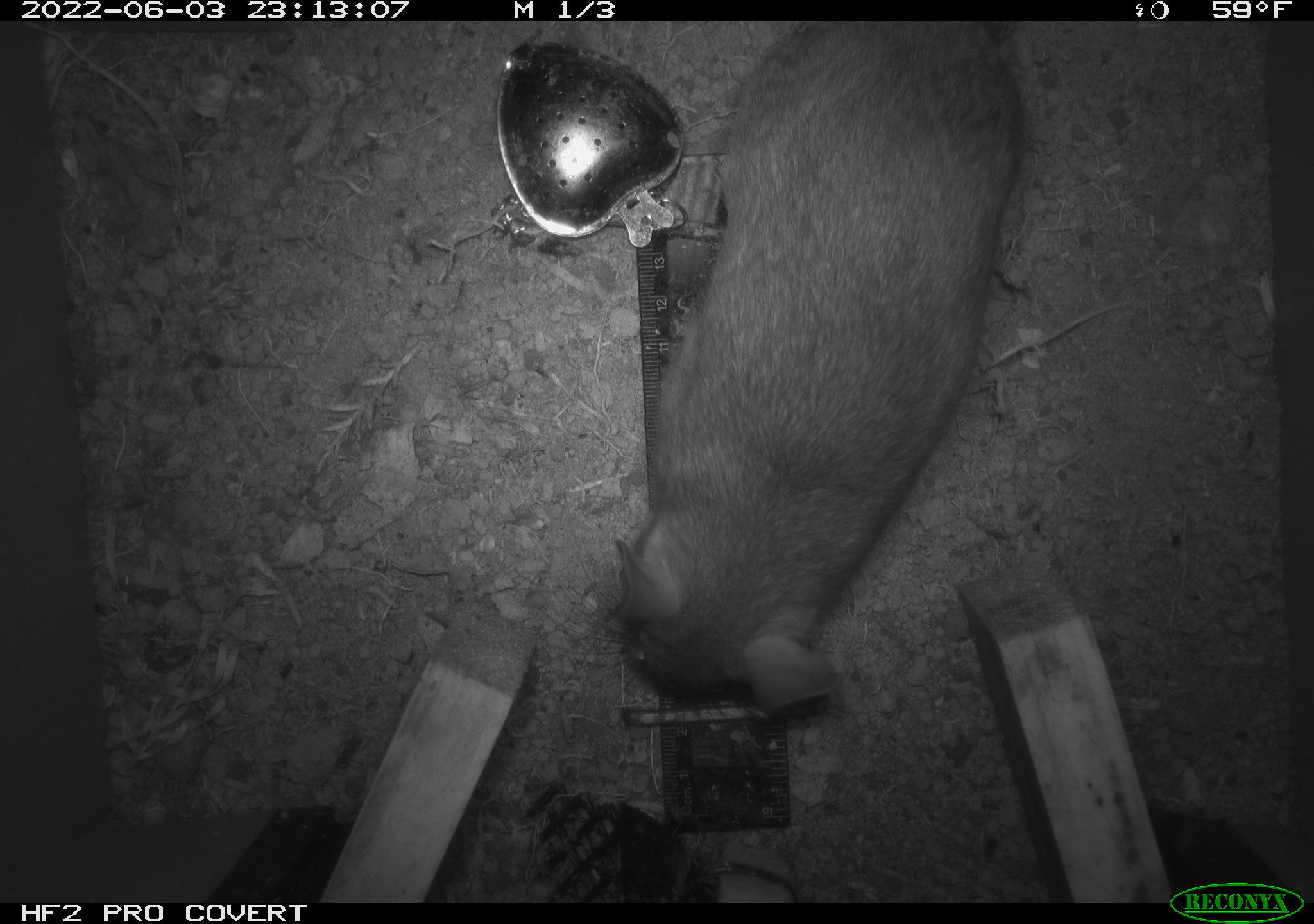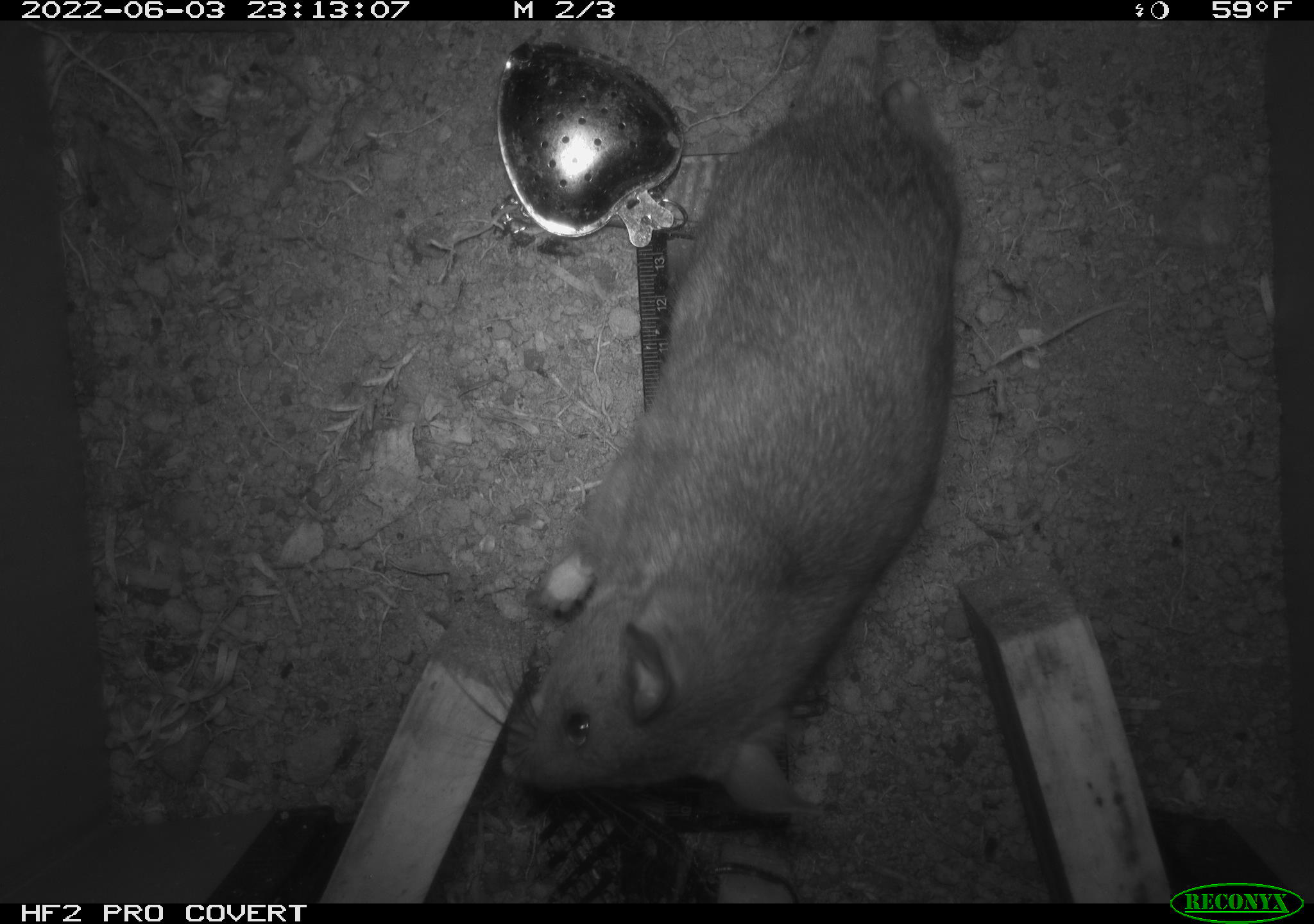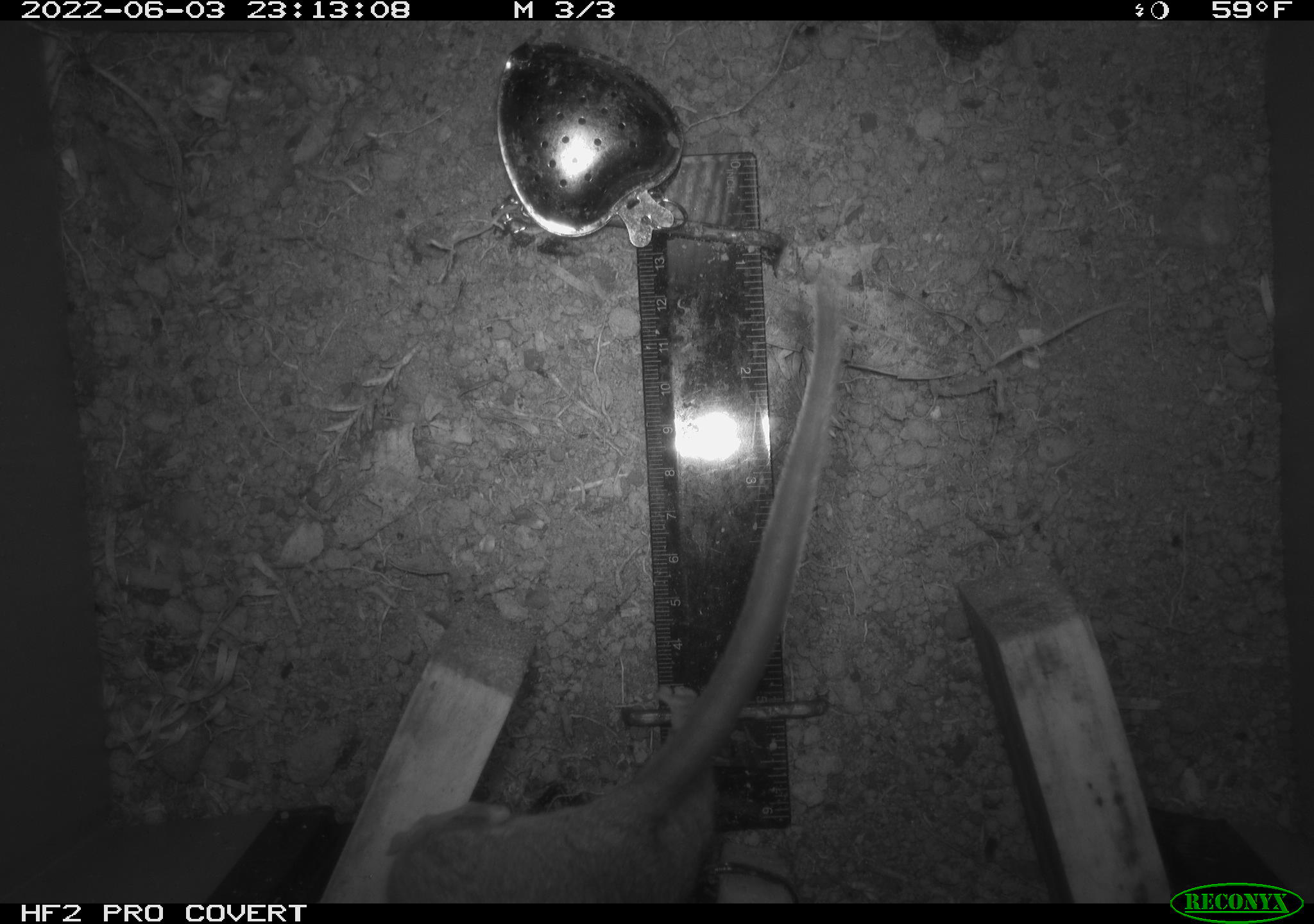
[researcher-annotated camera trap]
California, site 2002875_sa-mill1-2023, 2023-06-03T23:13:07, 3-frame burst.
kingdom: Animalia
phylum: Chordata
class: Mammalia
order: Rodentia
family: Cricetidae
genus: Neotoma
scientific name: Neotoma fuscipes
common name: dusky-footed woodrat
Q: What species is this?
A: Dusky-footed woodrat (Neotoma fuscipes).